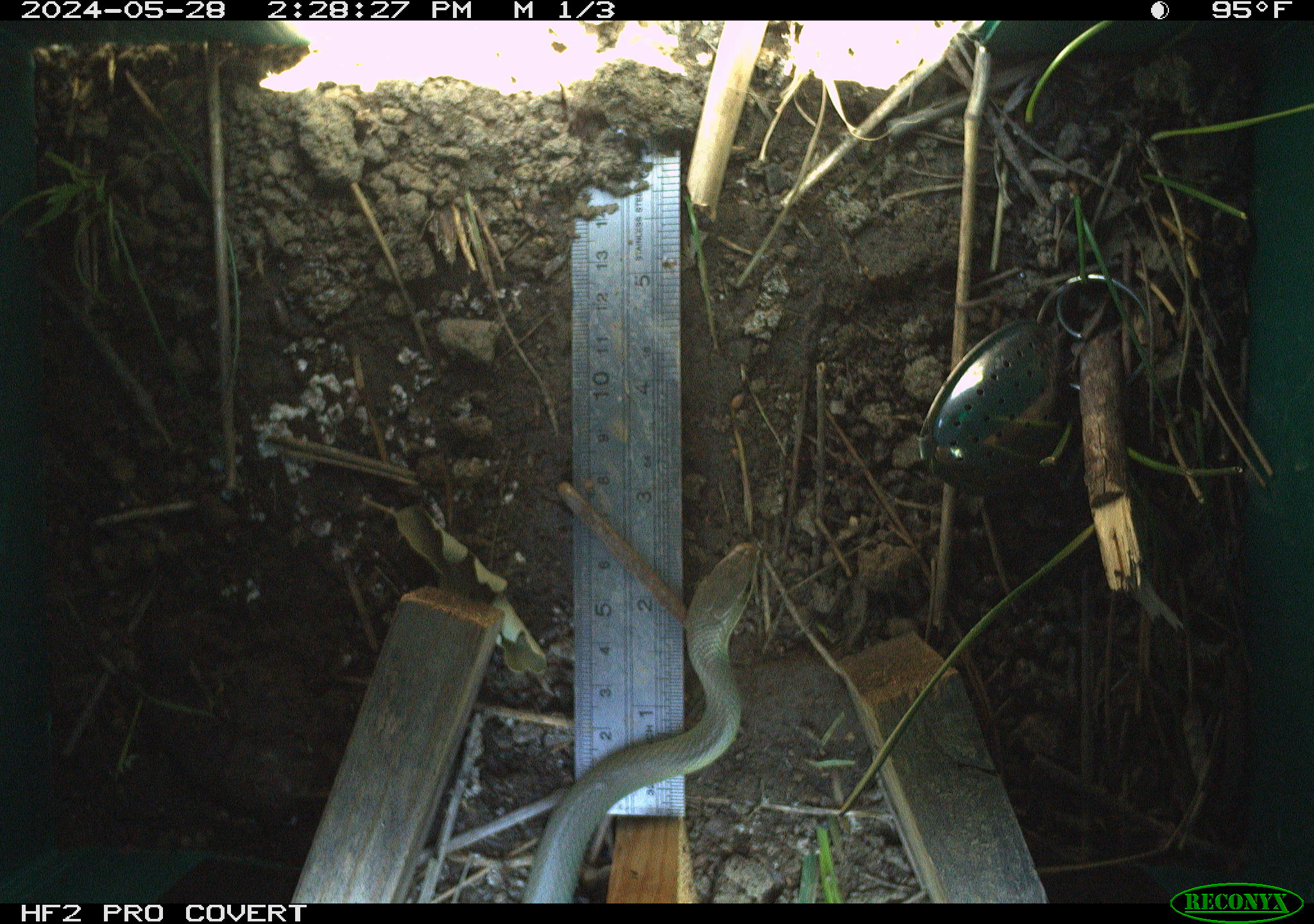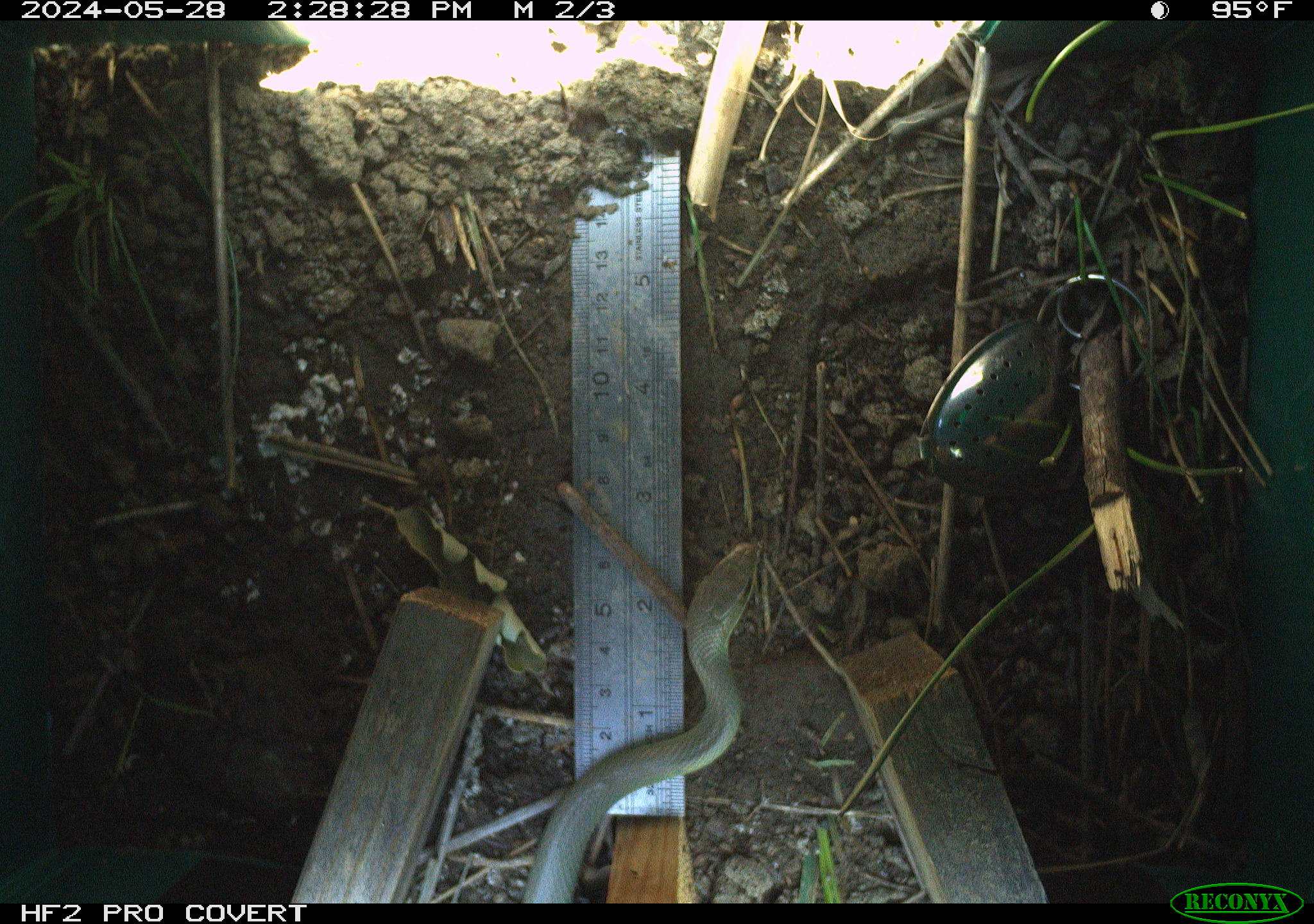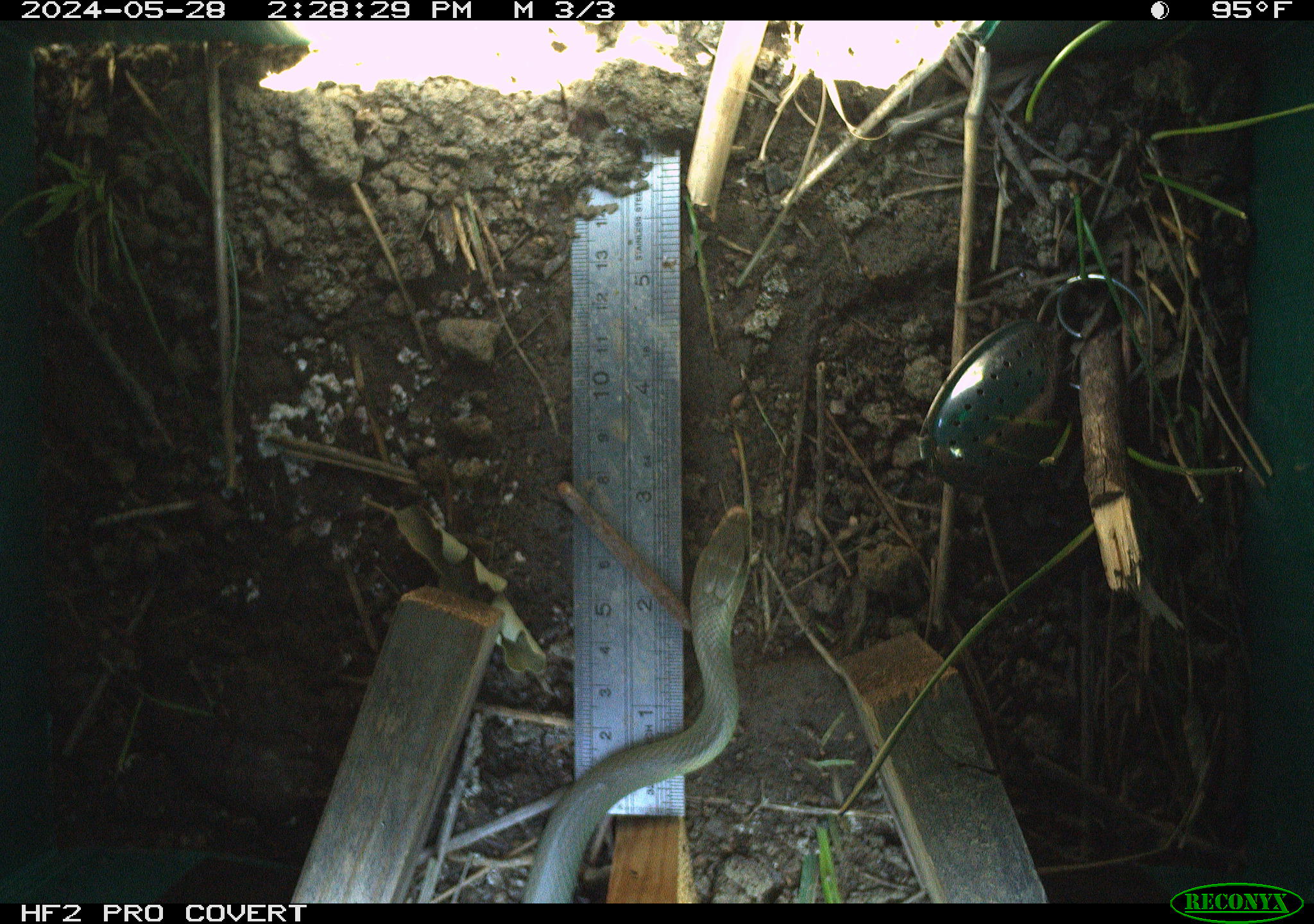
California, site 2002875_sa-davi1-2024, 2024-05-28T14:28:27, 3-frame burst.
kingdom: Animalia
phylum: Chordata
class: Reptilia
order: Squamata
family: Colubridae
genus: Coluber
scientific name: Coluber constrictor mormon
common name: western yellow-bellied racer